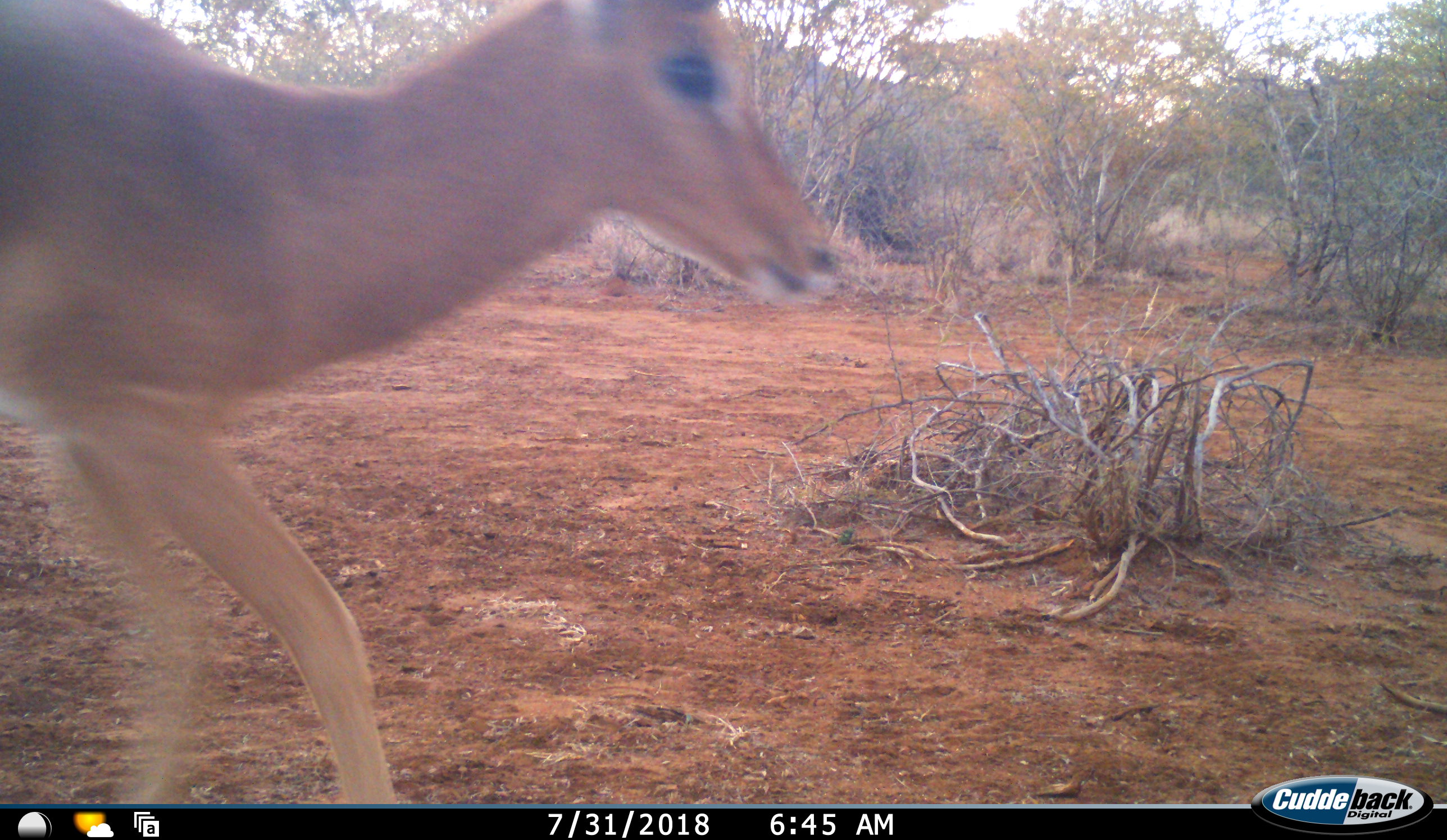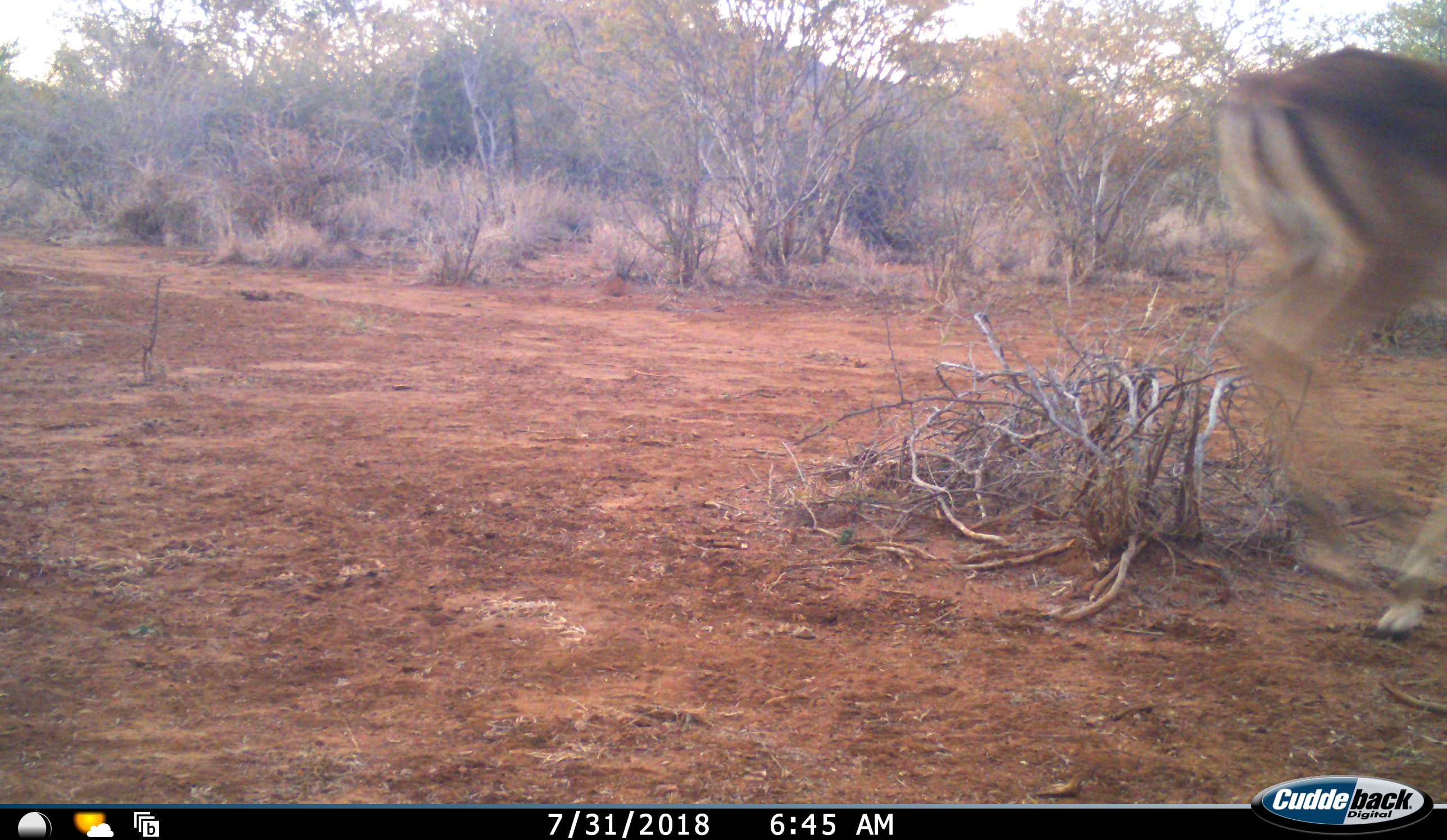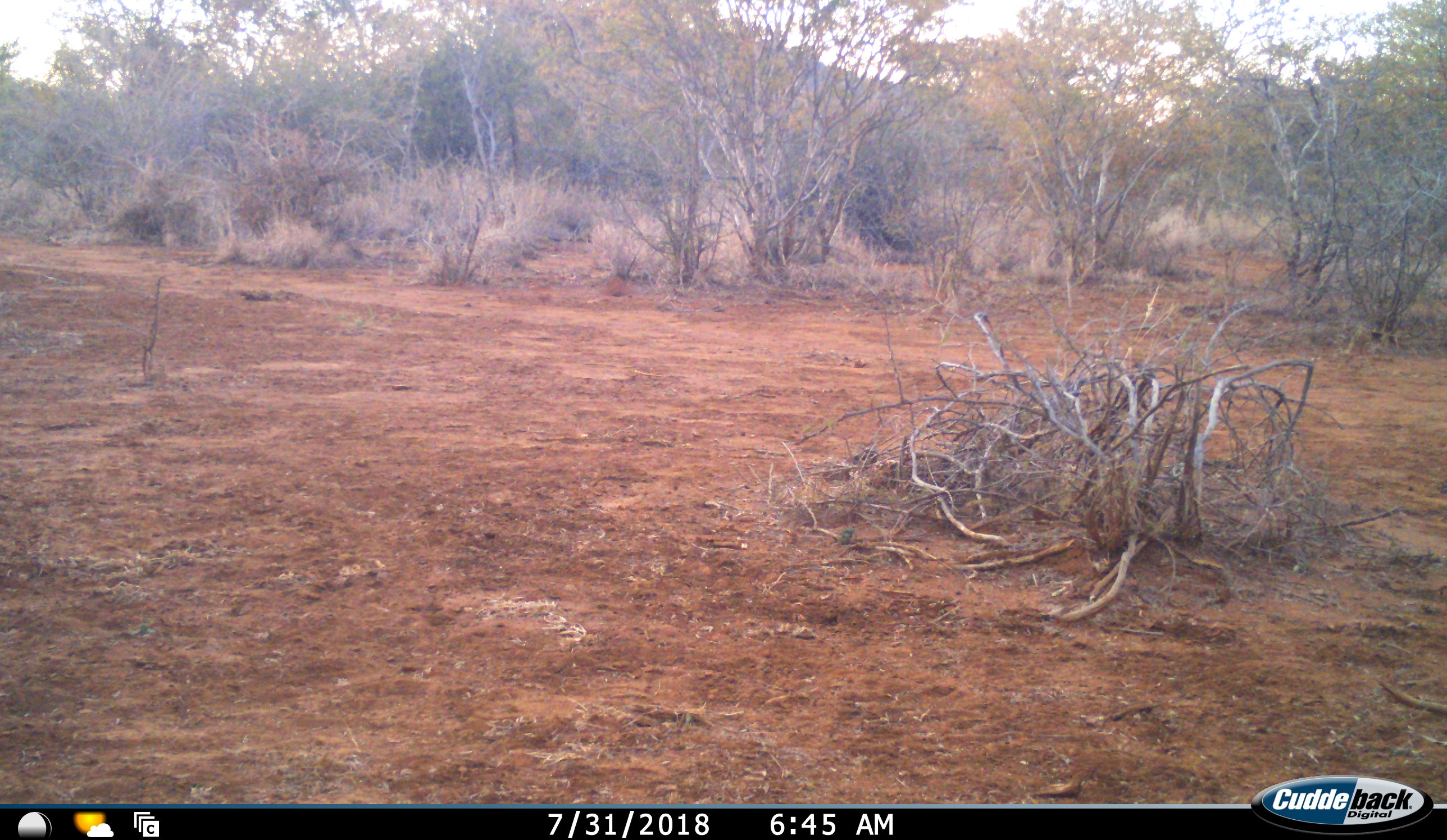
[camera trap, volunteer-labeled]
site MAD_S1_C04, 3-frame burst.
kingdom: Animalia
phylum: Chordata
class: Mammalia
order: Artiodactyla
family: Bovidae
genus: Aepyceros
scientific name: Aepyceros melampus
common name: impala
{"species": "impala (Aepyceros melampus)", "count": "1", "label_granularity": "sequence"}